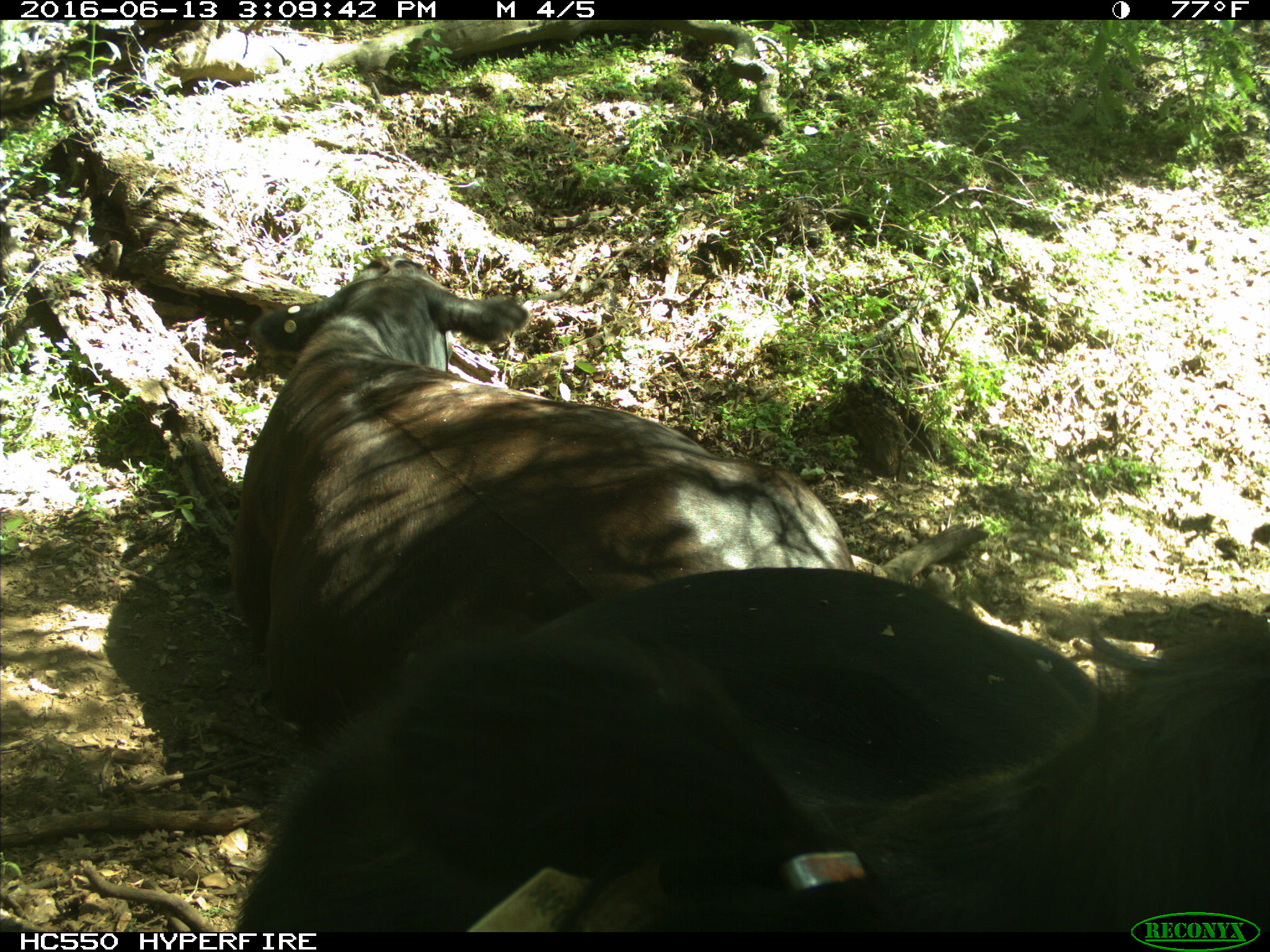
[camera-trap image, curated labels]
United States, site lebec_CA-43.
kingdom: Animalia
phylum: Chordata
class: Mammalia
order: Artiodactyla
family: Bovidae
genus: Bos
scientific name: Bos taurus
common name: domestic cow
Bos taurus (domestic cow).